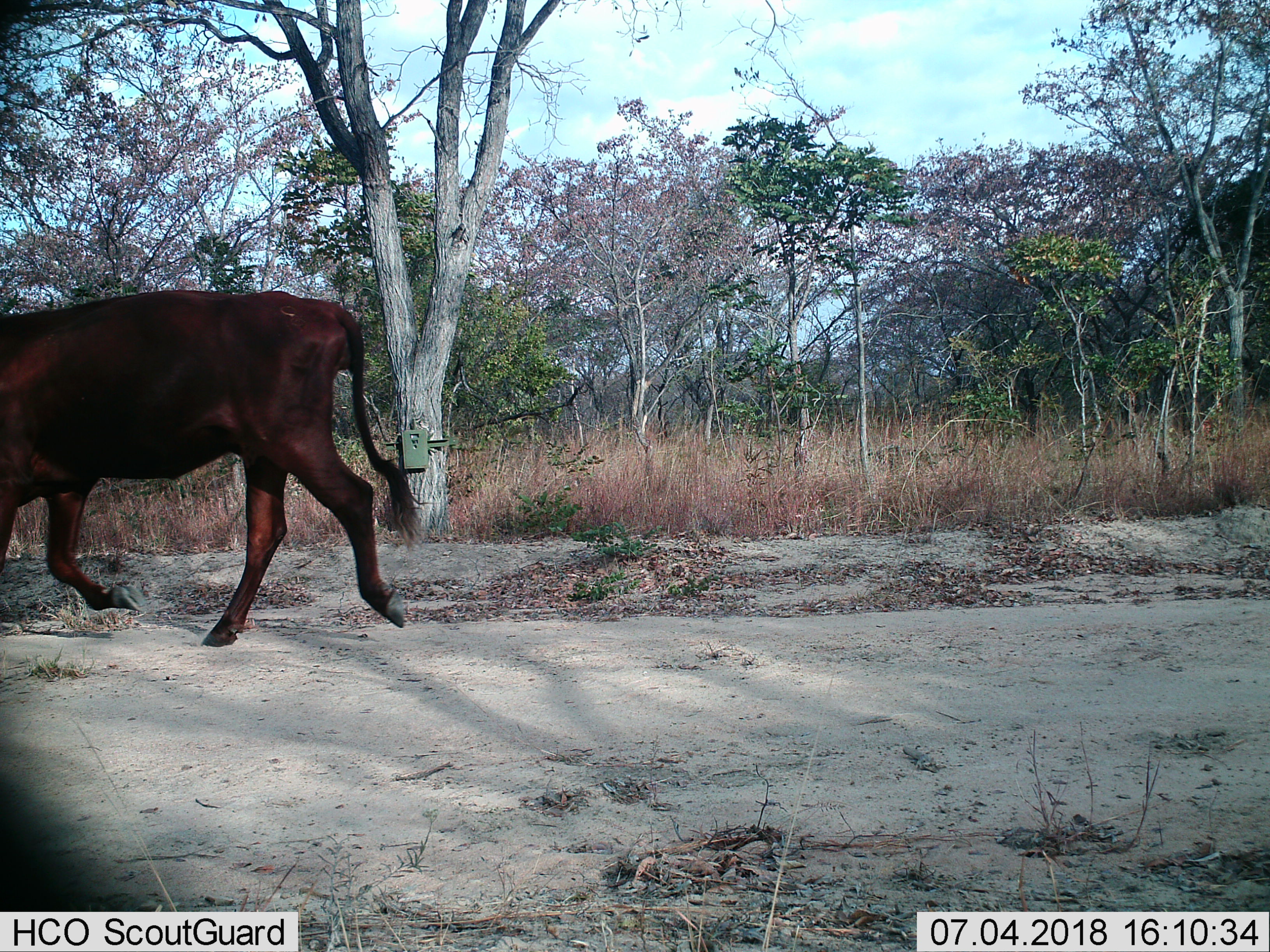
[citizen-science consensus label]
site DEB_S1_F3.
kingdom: Animalia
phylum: Chordata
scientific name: Vertebrata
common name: domestic animal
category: domesticanimal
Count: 1.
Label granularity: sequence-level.